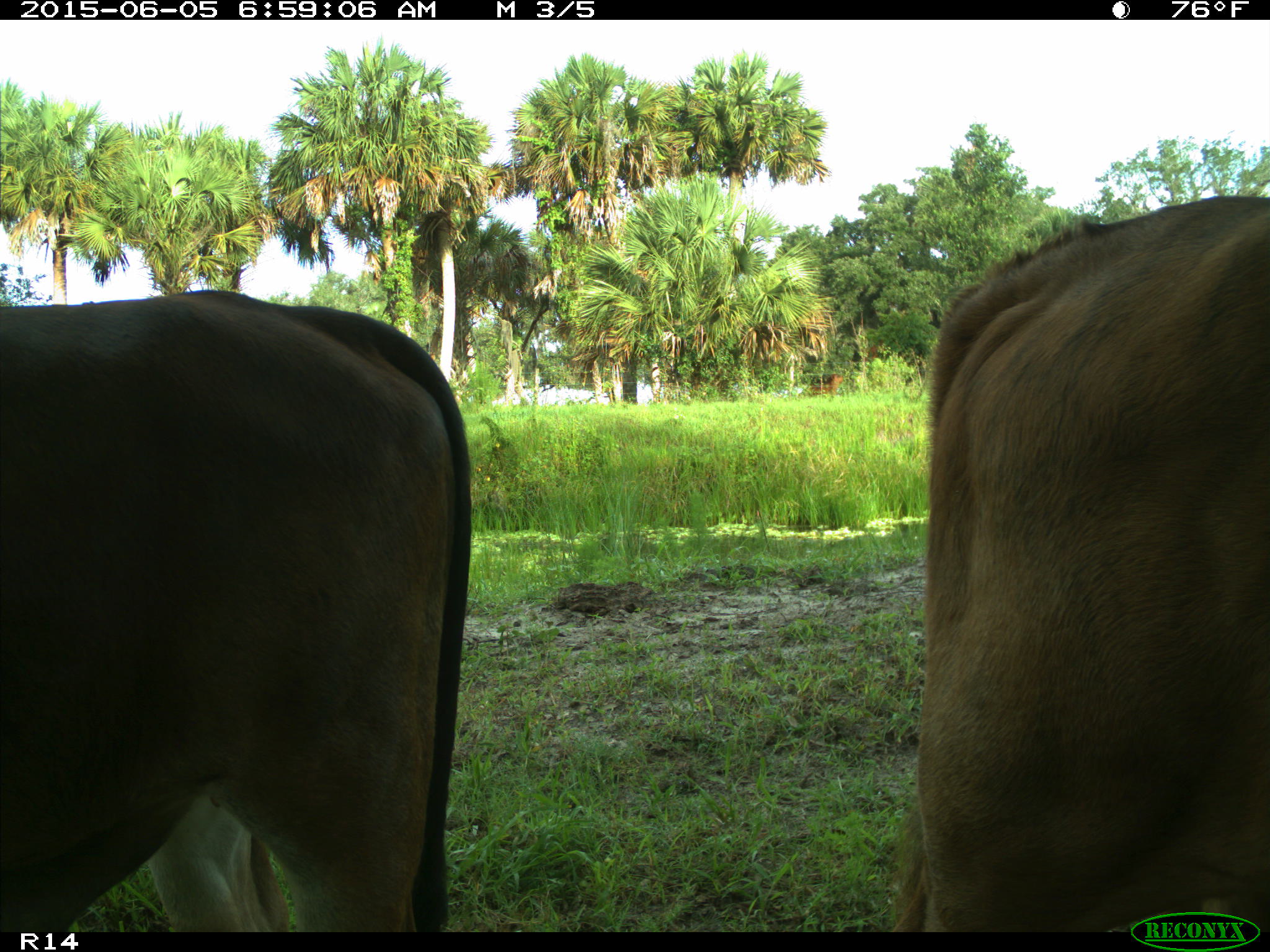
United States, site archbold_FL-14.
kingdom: Animalia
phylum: Chordata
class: Mammalia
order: Artiodactyla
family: Bovidae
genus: Bos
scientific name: Bos taurus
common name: domestic cow